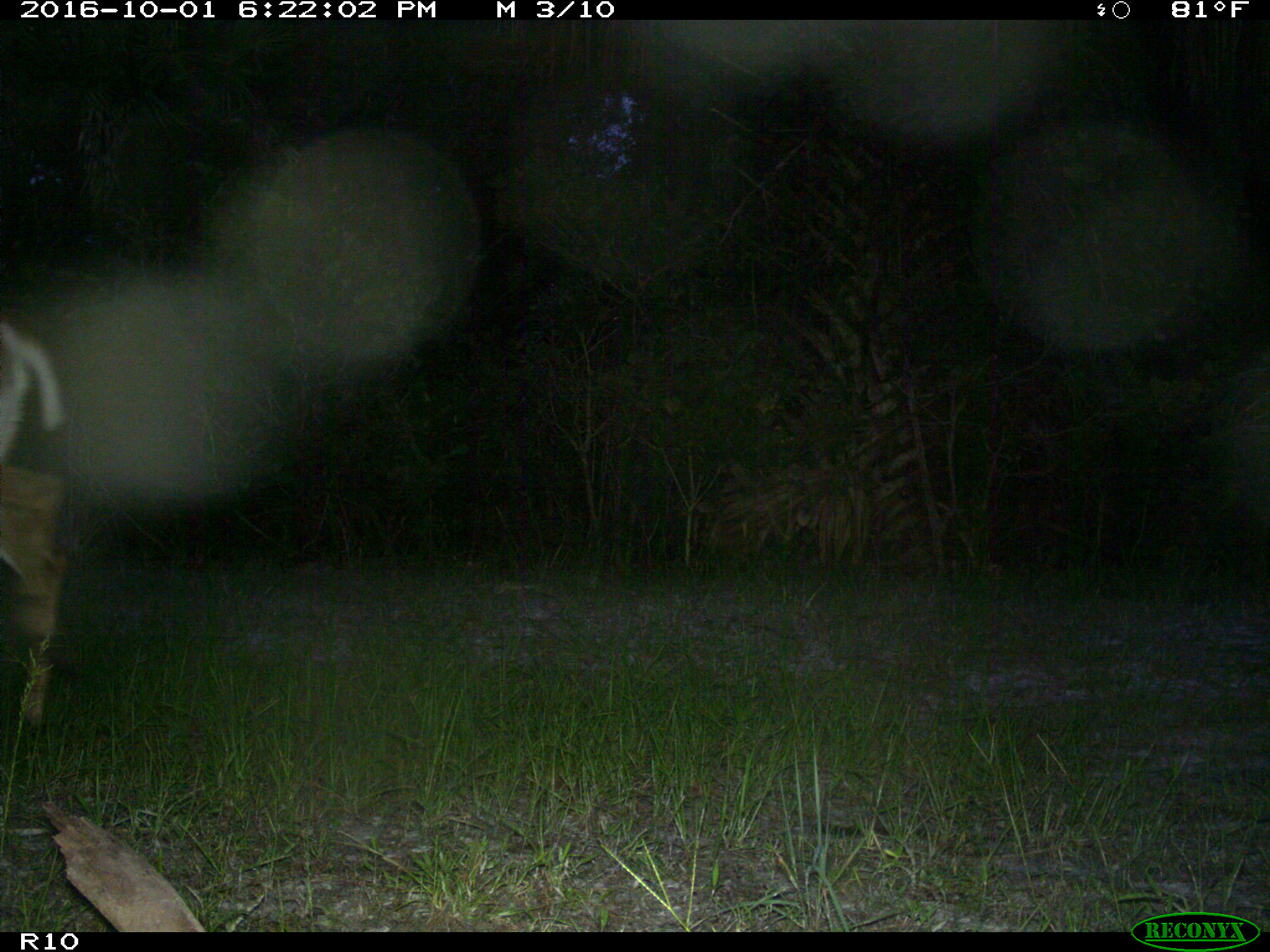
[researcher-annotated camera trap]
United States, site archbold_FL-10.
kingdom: Animalia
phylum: Chordata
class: Mammalia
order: Artiodactyla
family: Cervidae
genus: Odocoileus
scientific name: Odocoileus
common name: deer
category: unidentified deer